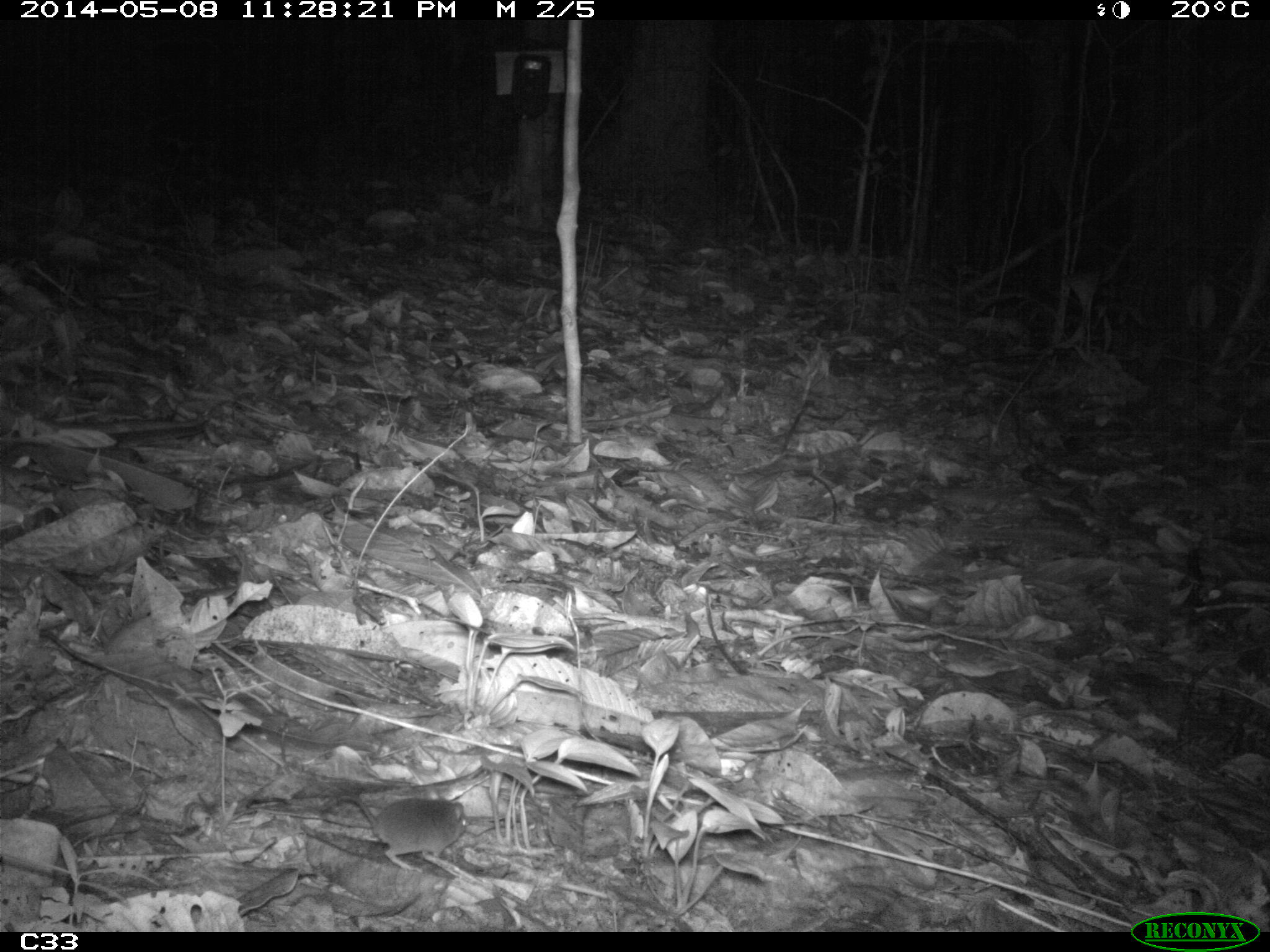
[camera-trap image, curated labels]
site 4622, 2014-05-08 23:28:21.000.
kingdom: Animalia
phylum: Chordata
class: Mammalia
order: Rodentia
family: Muridae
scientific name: Muridae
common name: mice, rats, and gerbils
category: unknown mouse or rat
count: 1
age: adult